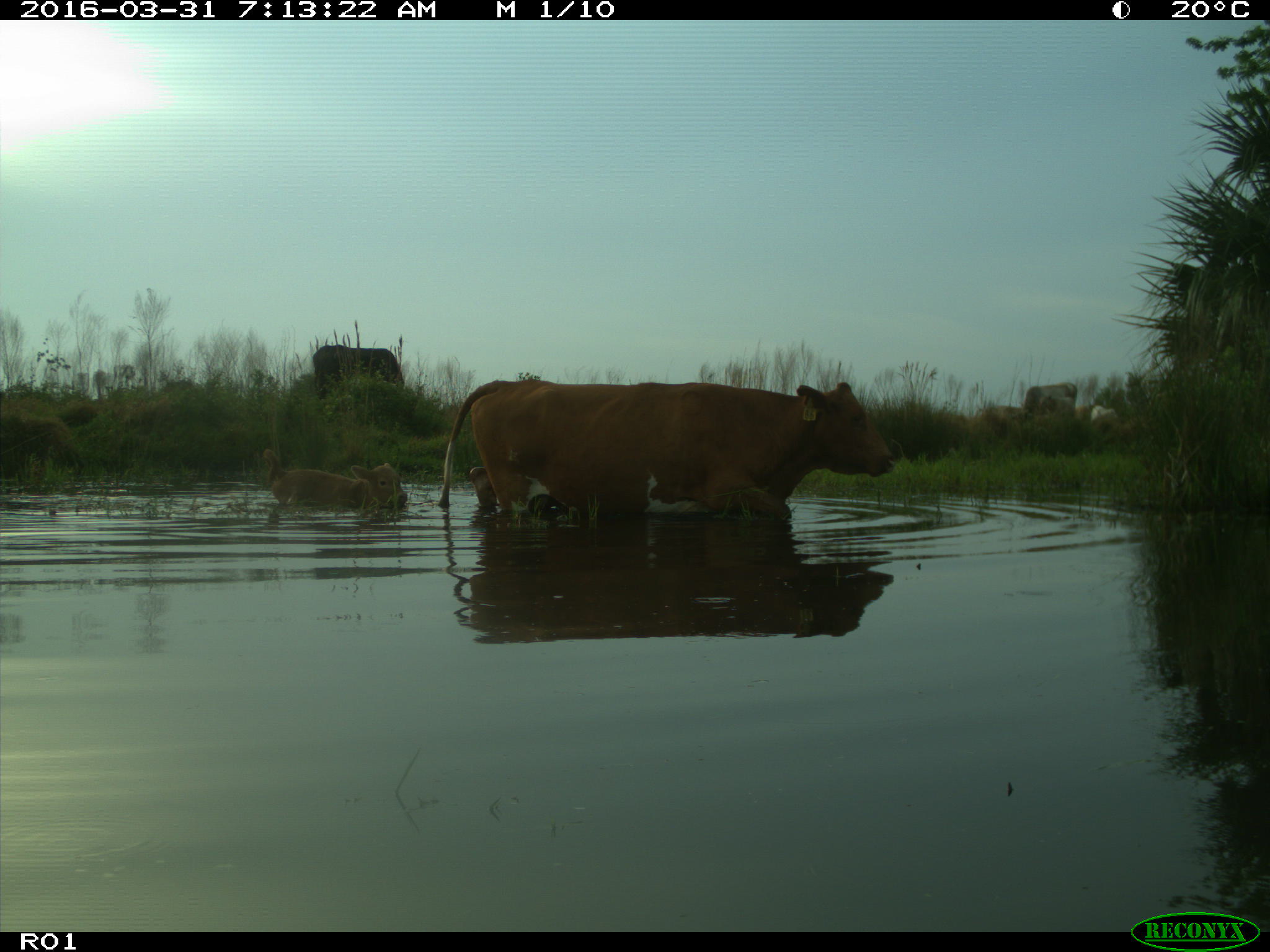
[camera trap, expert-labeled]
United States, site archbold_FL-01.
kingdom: Animalia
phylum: Chordata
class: Mammalia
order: Artiodactyla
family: Bovidae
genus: Bos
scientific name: Bos taurus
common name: domestic cow